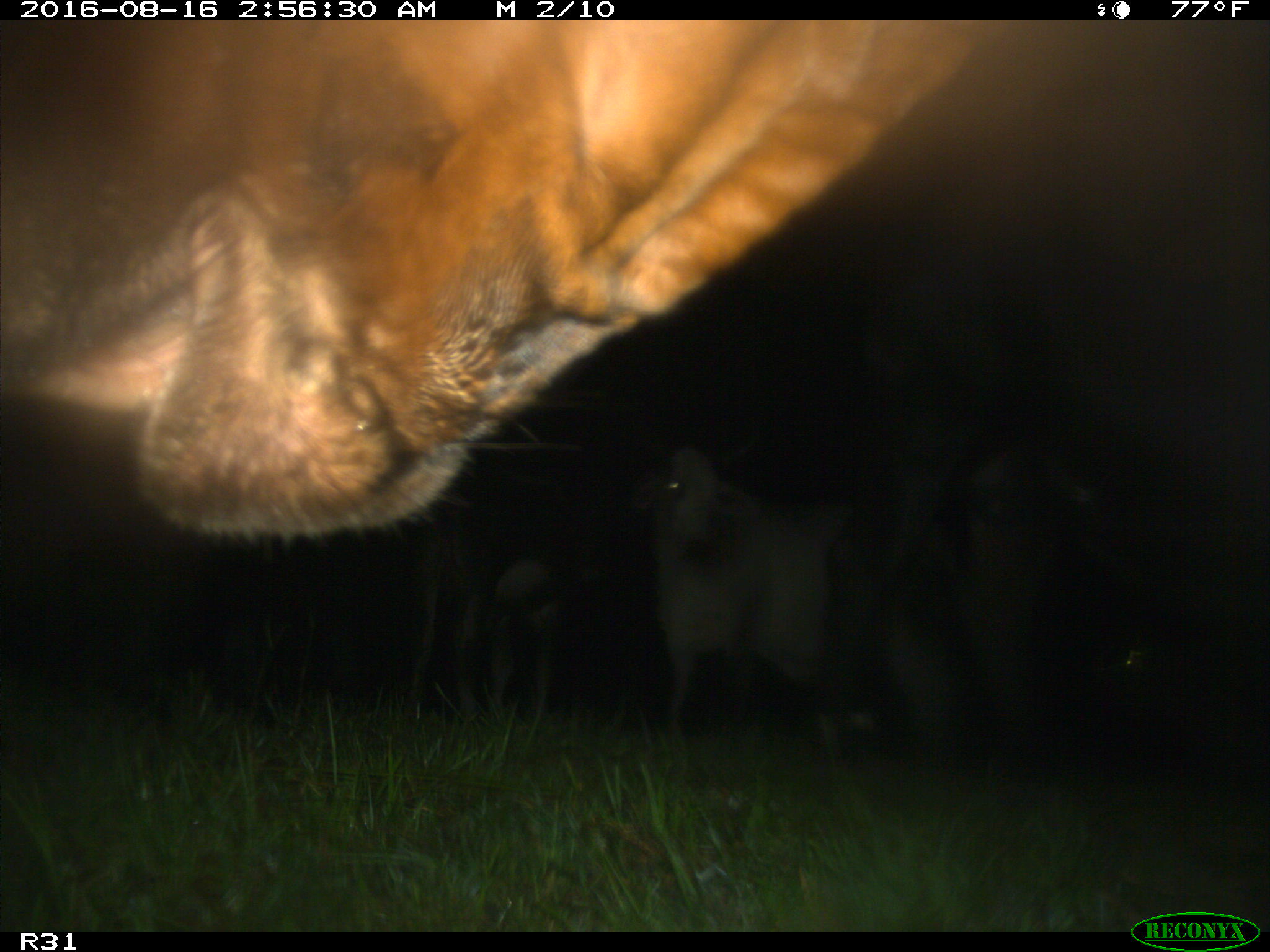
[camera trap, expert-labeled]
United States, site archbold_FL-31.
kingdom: Animalia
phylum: Chordata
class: Mammalia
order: Artiodactyla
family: Bovidae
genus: Bos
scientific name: Bos taurus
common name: domestic cow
Bos taurus (domestic cow).